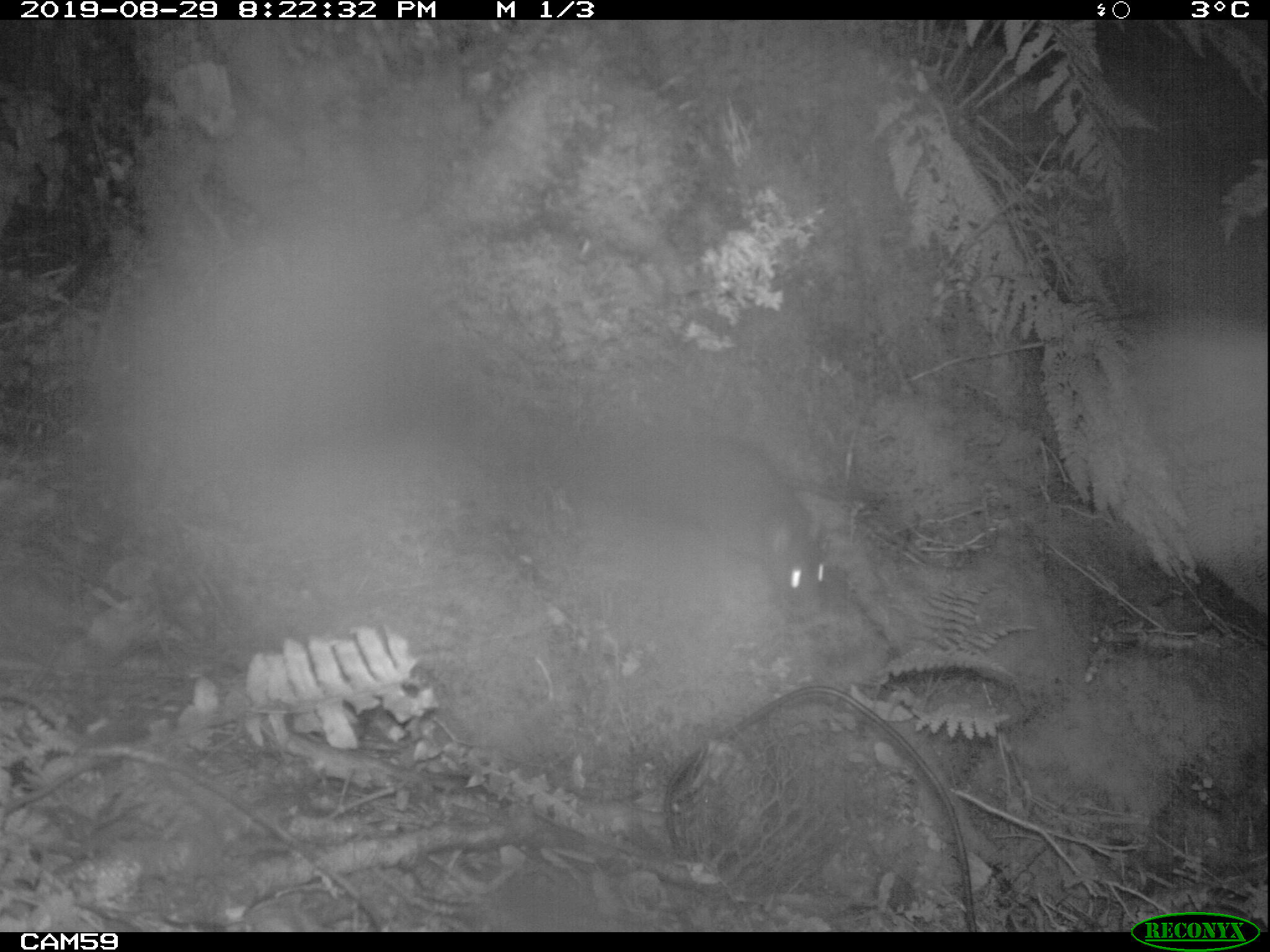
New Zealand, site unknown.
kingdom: Animalia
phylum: Chordata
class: Mammalia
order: Rodentia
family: Muridae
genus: Rattus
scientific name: Rattus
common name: rat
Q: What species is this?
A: Rat (Rattus).